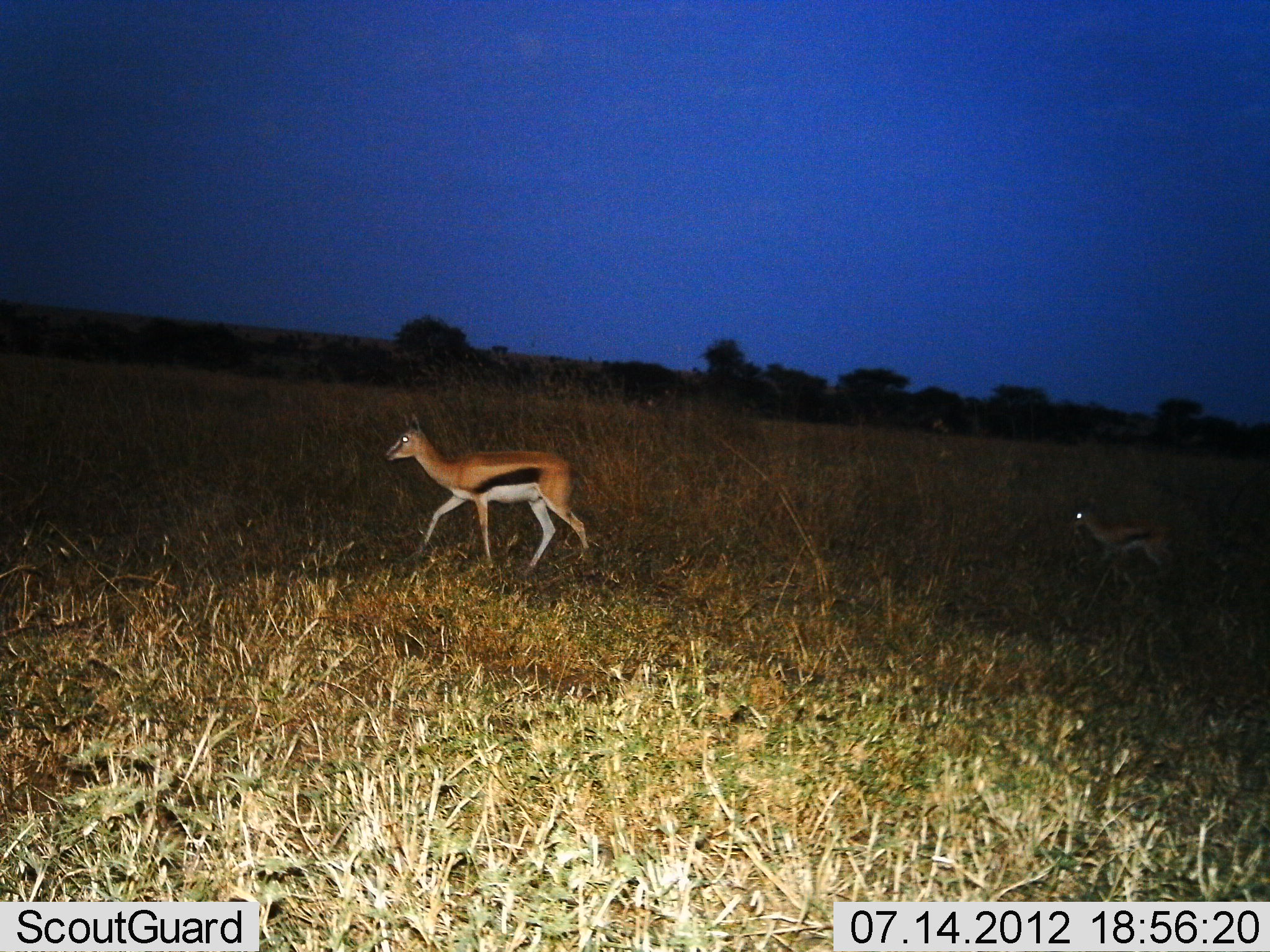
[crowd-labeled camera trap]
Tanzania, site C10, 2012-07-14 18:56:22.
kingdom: Animalia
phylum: Chordata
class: Mammalia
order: Artiodactyla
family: Bovidae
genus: Eudorcas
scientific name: Eudorcas thomsonii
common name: thomson's gazelle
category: gazellethomsons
Gazellethomsons (thomson's gazelle) (Eudorcas thomsonii), count 2. Behavior (volunteer vote fractions): standing 10%, resting 0%, moving 90%, interacting 0%. Young present (vote fraction): 30%. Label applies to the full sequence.